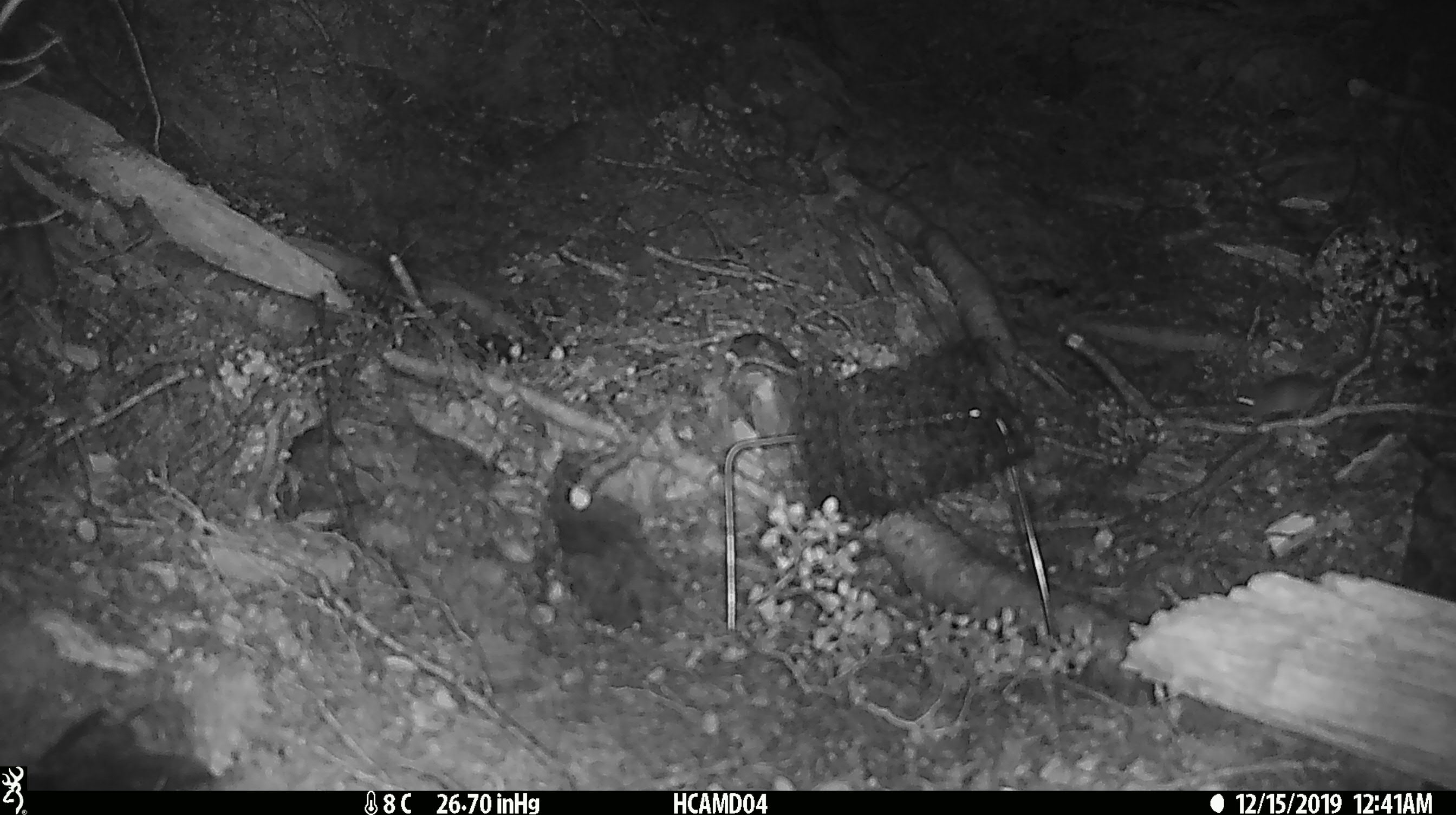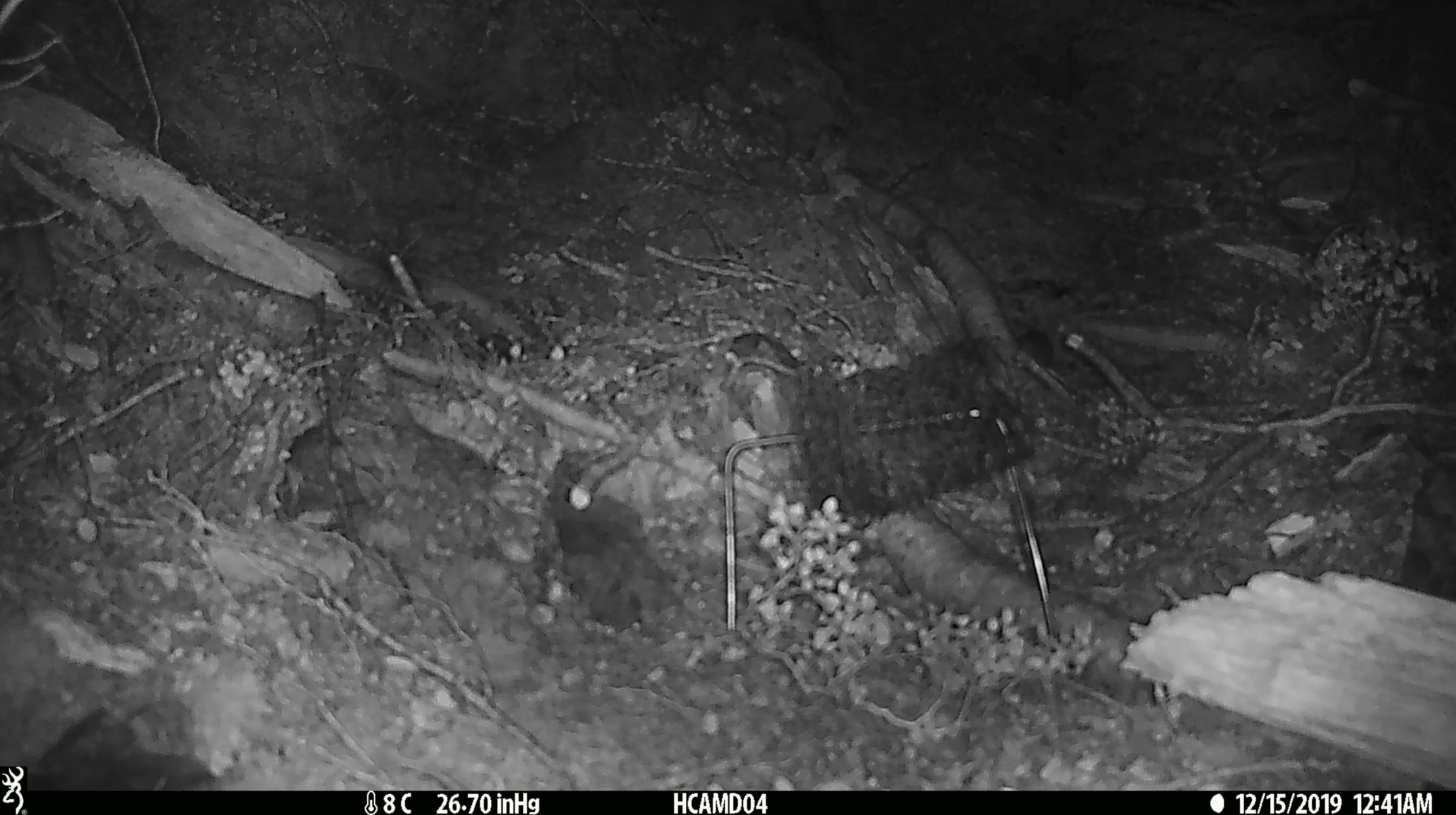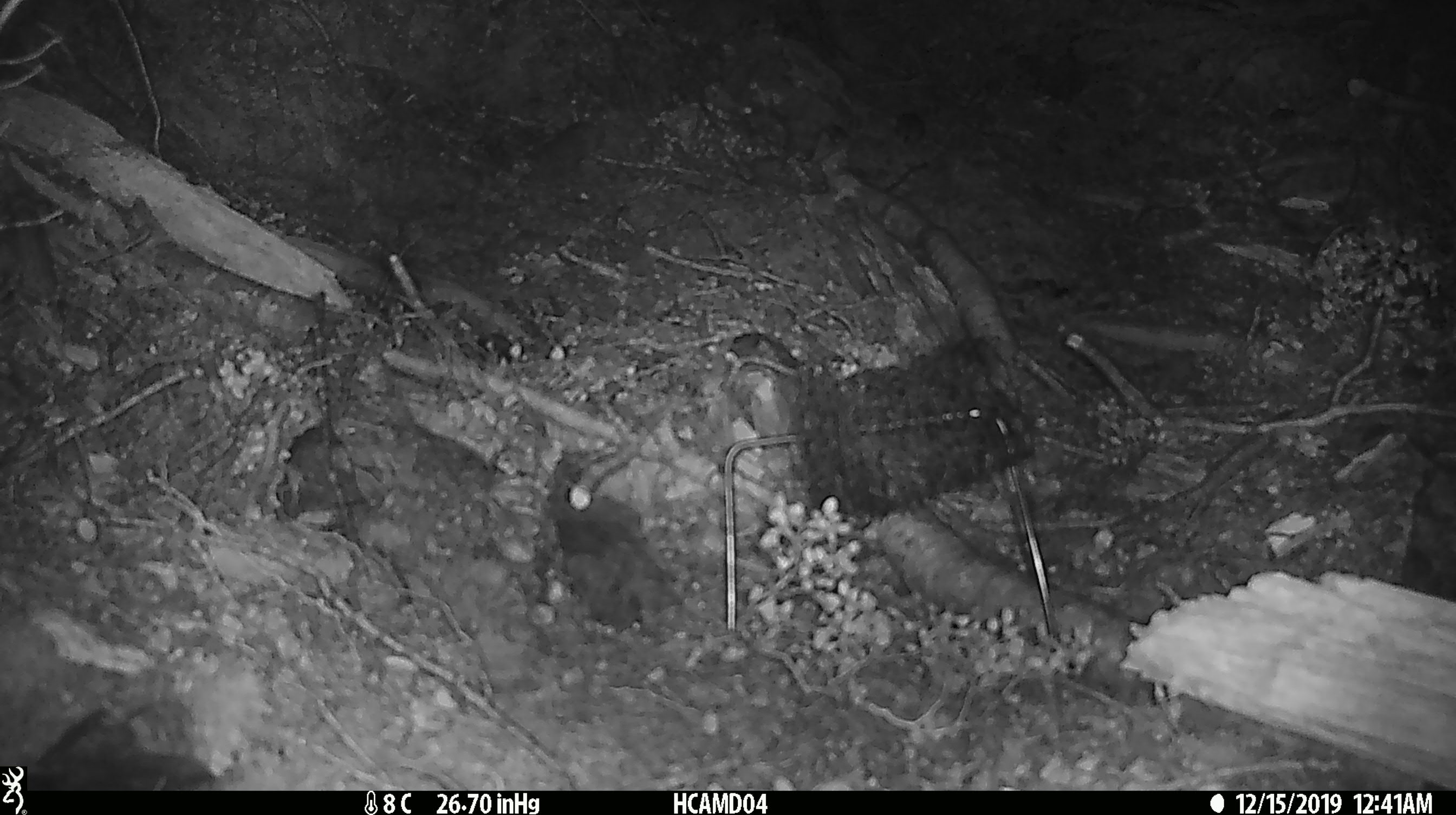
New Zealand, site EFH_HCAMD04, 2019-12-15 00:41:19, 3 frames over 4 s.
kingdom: Animalia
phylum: Chordata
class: Mammalia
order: Rodentia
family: Muridae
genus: Mus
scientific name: Mus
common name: mouse